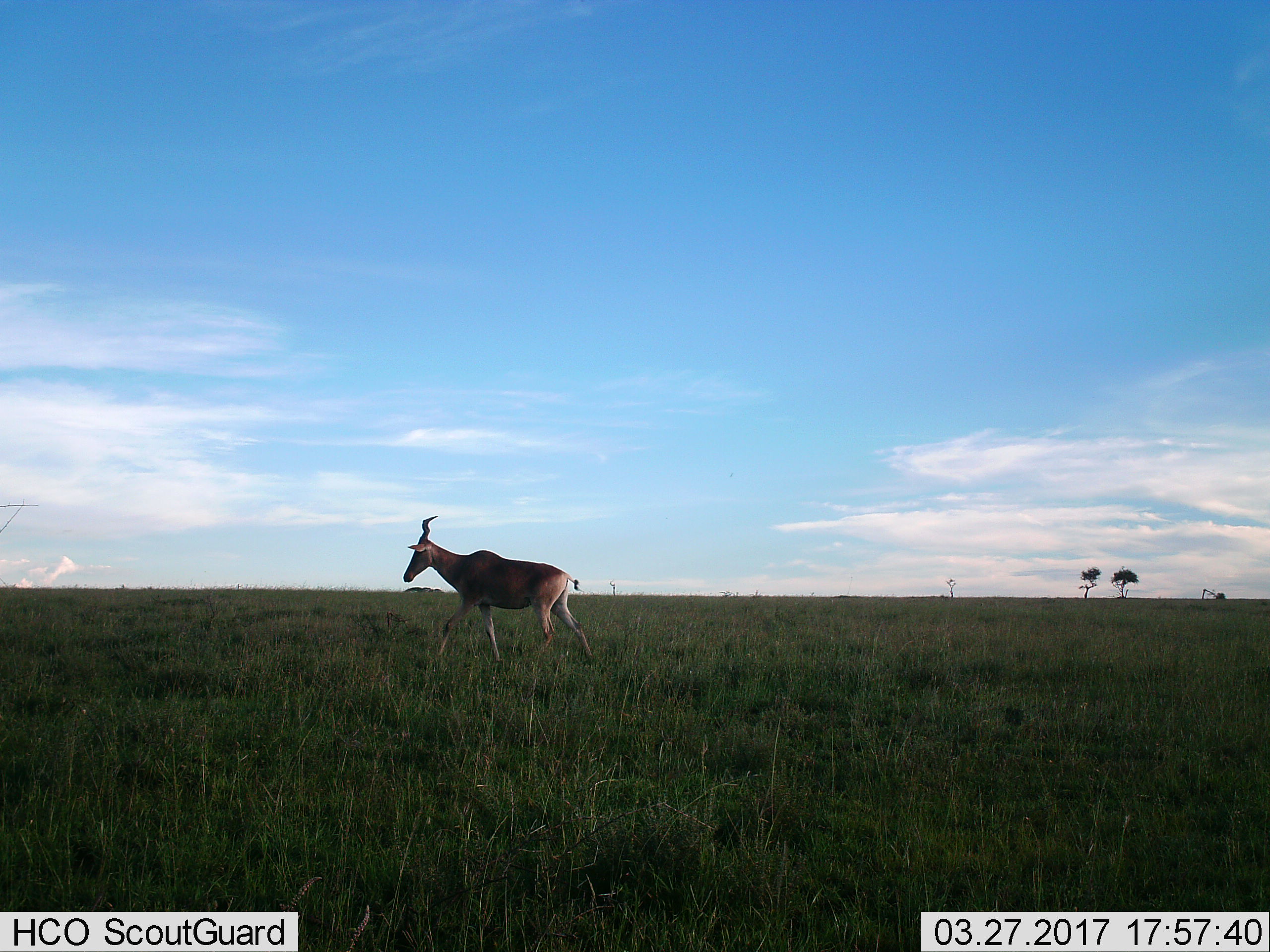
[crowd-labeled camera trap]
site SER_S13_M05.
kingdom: Animalia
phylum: Chordata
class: Mammalia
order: Artiodactyla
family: Bovidae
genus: Alcelaphus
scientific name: Alcelaphus buselaphus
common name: hartebeest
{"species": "hartebeest (Alcelaphus buselaphus)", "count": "1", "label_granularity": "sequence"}